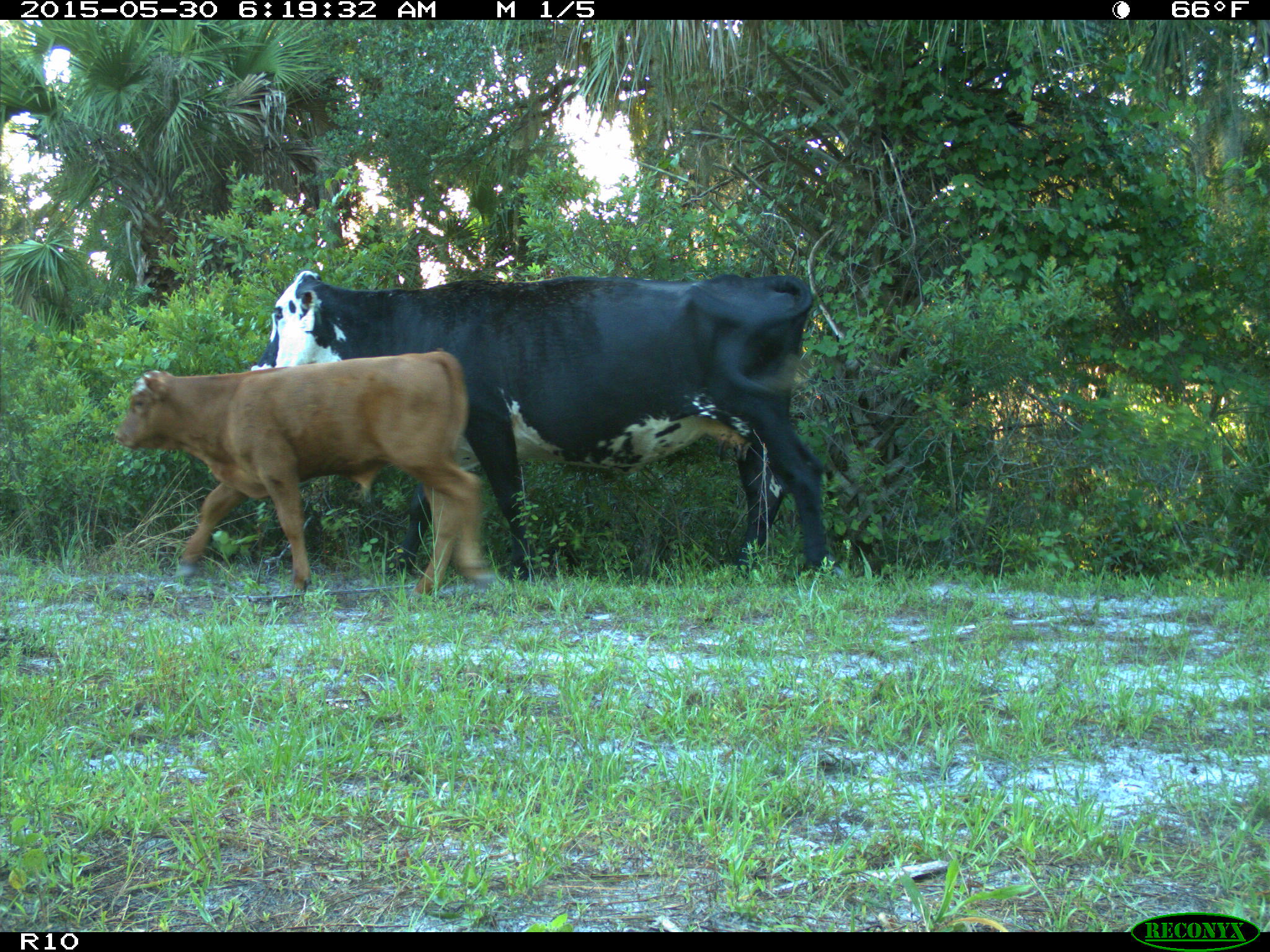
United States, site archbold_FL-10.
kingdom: Animalia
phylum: Chordata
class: Mammalia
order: Artiodactyla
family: Bovidae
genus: Bos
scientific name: Bos taurus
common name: domestic cow